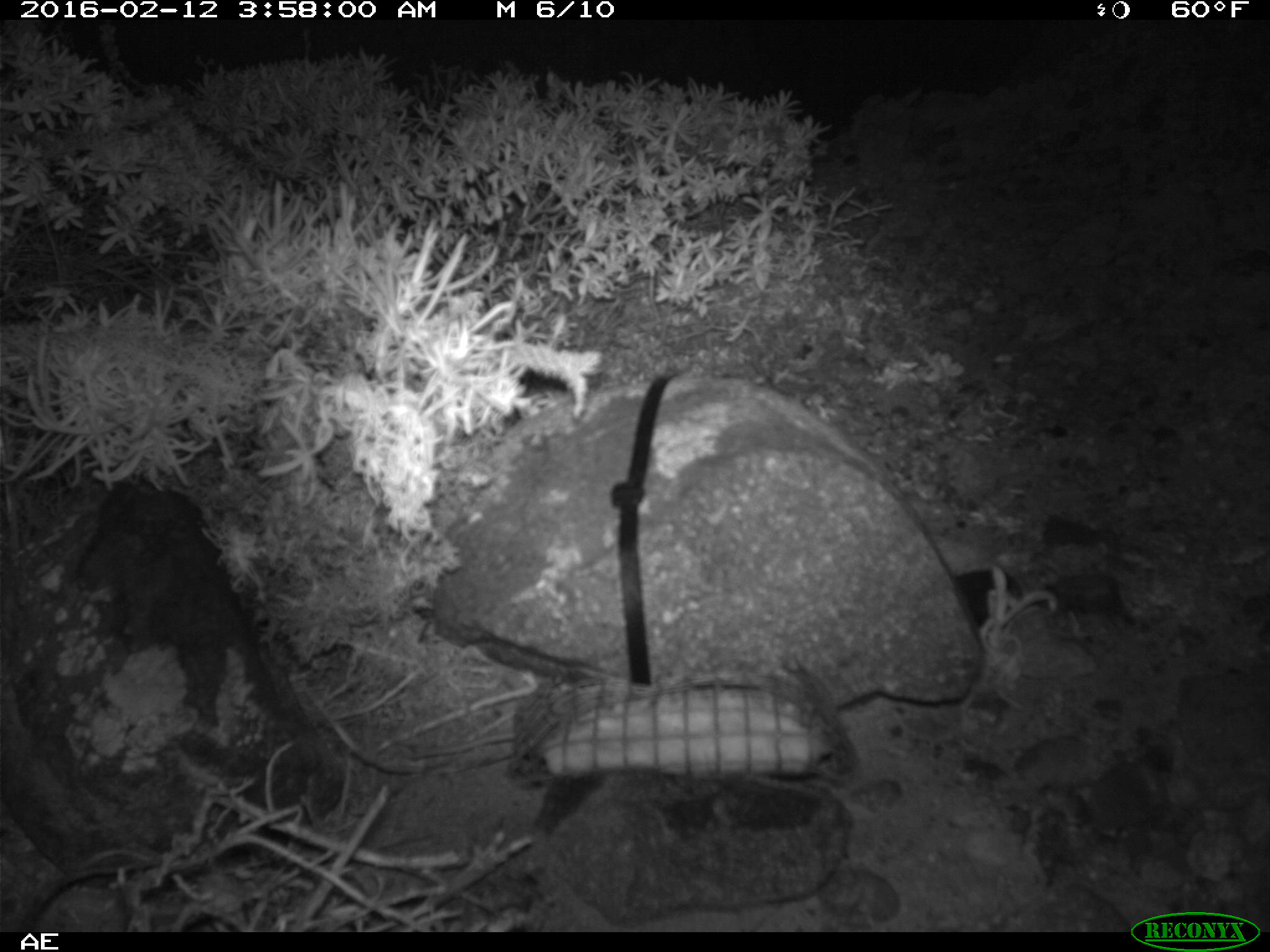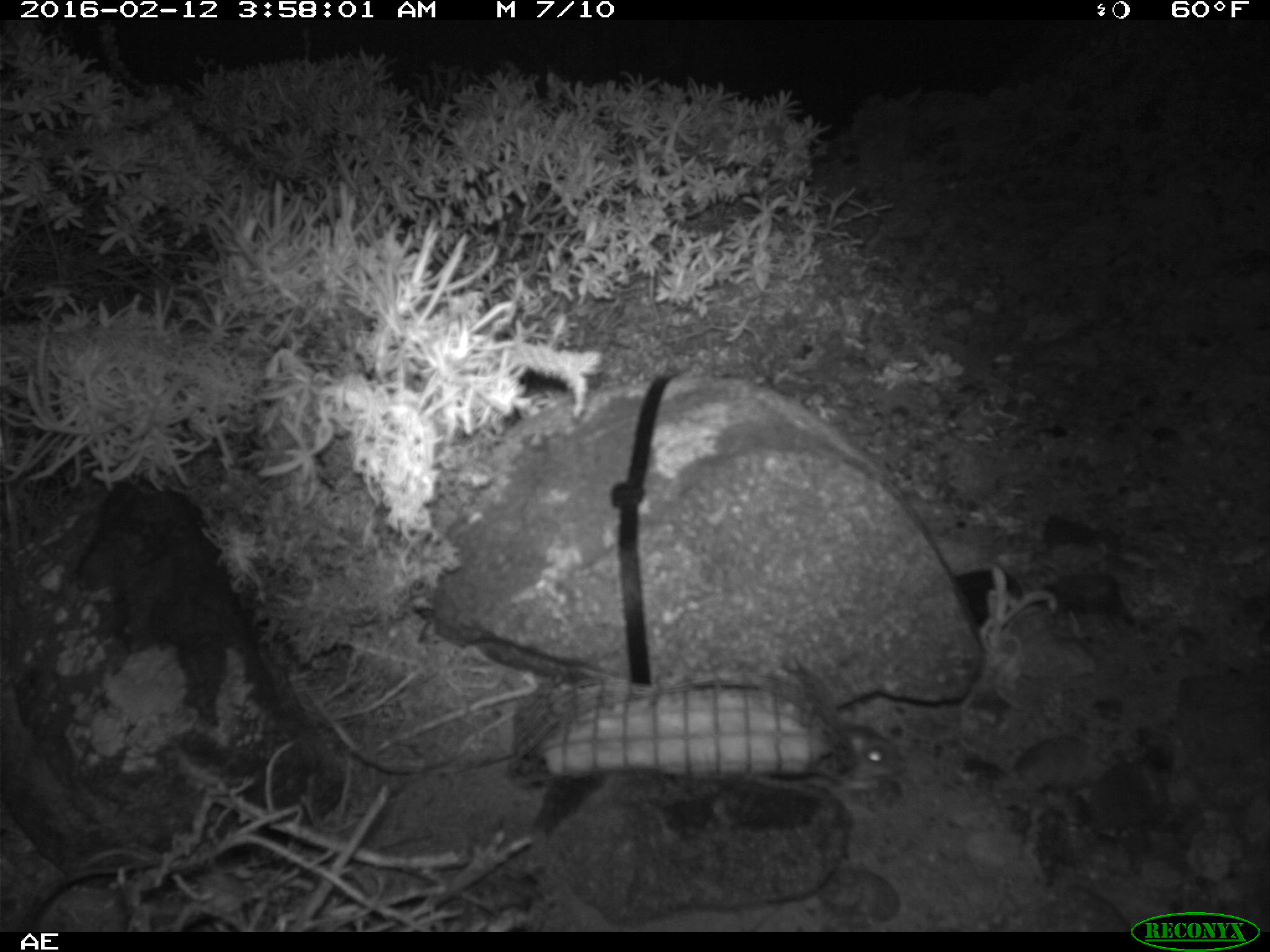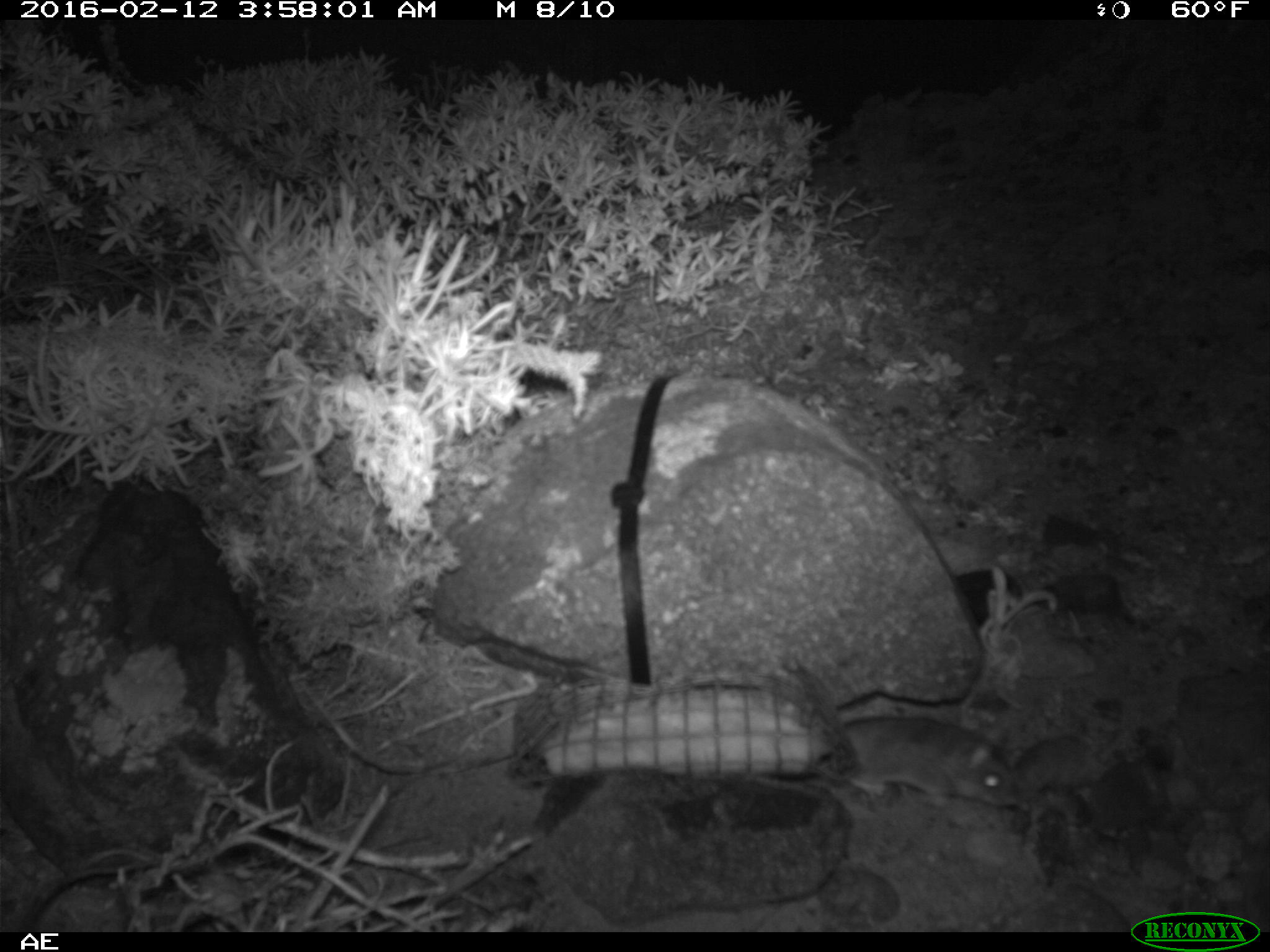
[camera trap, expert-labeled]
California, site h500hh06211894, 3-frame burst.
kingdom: Animalia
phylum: Chordata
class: Mammalia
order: Rodentia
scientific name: Rodentia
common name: rodent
Rodent (Rodentia).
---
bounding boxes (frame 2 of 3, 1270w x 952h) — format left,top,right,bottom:
rodent: 833,714,899,795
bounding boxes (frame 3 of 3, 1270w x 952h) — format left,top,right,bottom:
rodent: 843,715,1018,807